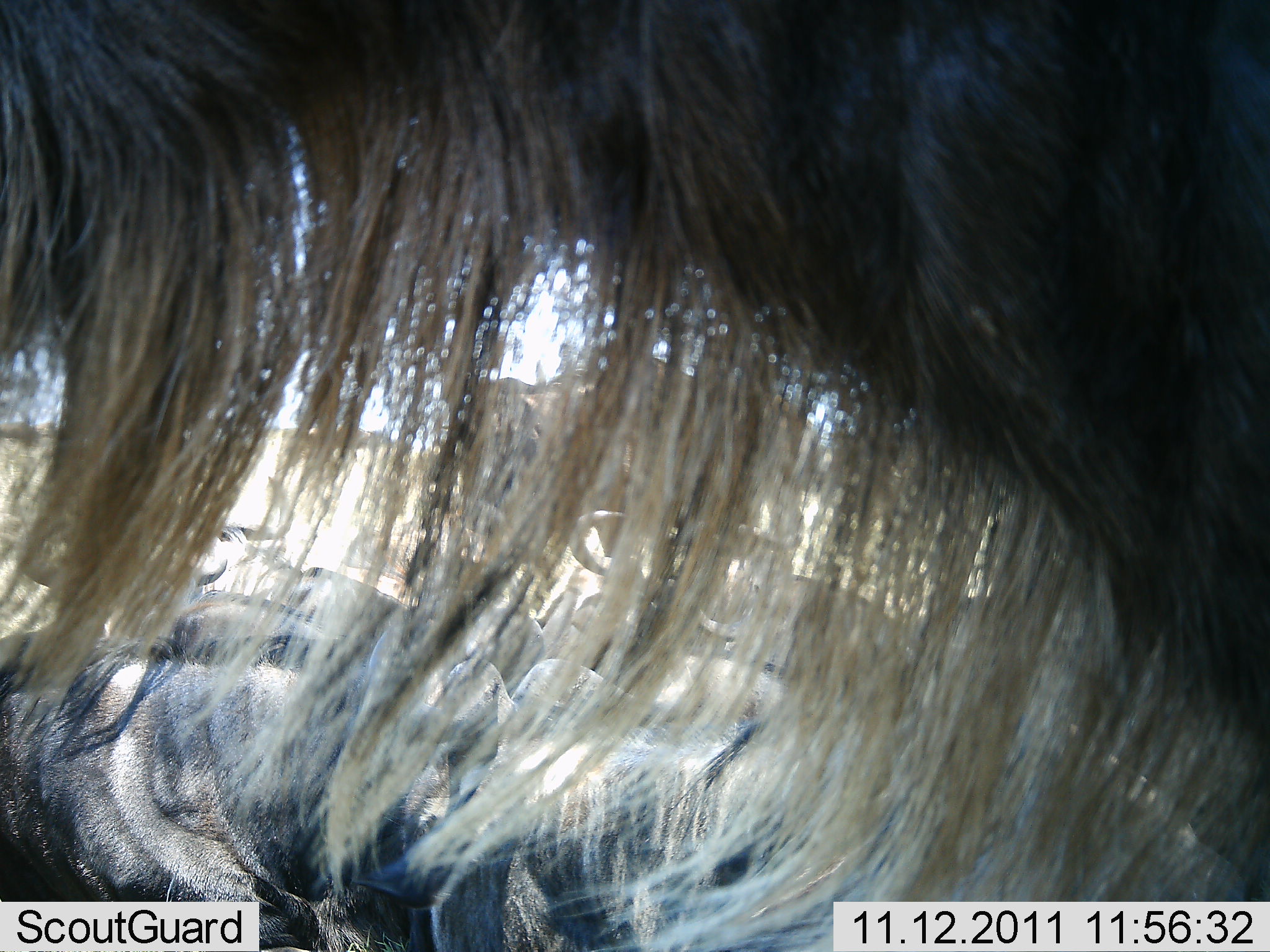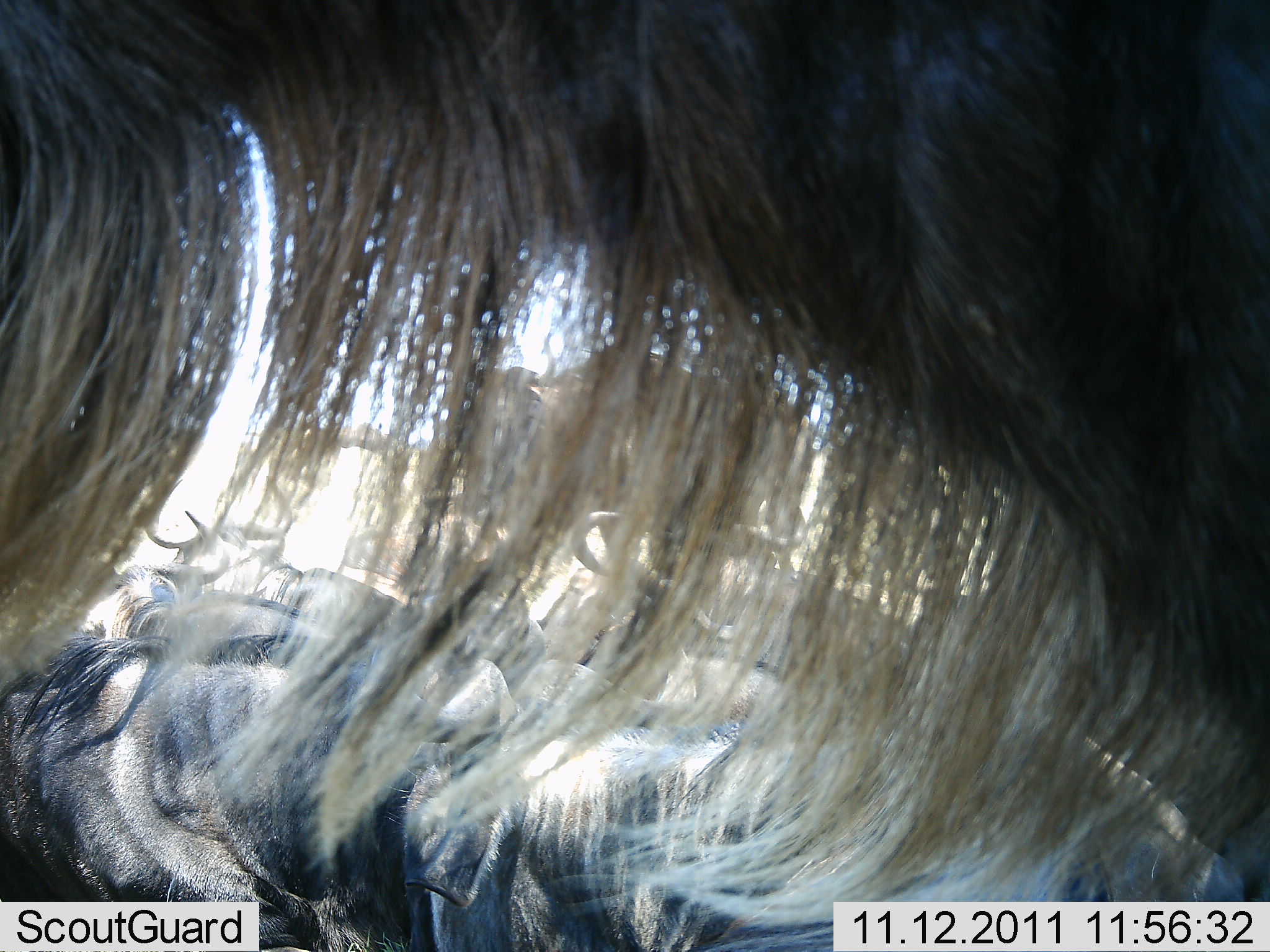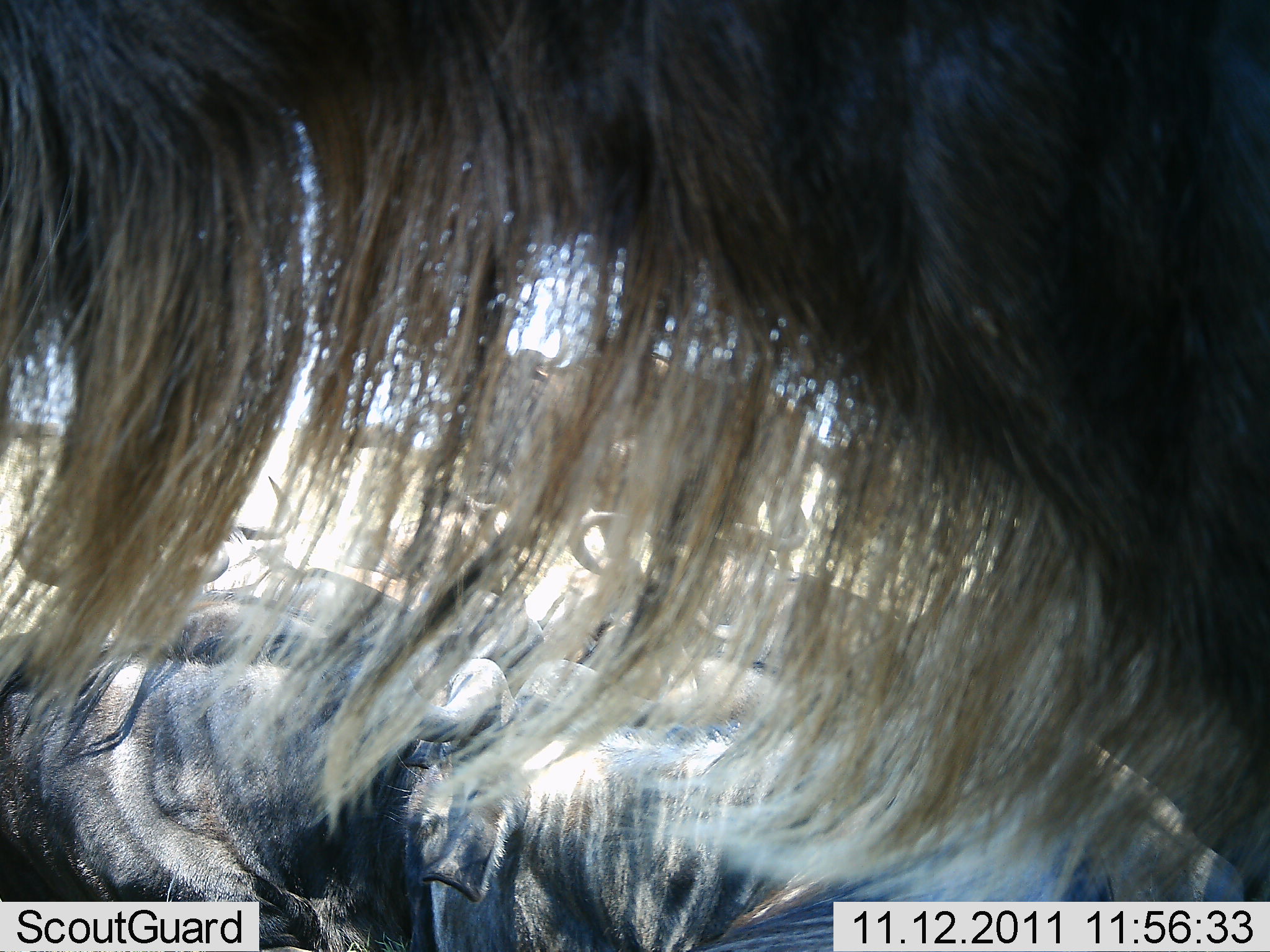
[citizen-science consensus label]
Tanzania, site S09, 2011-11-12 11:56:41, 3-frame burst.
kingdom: Animalia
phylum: Chordata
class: Mammalia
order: Artiodactyla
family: Bovidae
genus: Connochaetes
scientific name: Connochaetes taurinus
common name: blue wildebeest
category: wildebeest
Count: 8.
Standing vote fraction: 33%.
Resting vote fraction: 58%.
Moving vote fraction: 17%.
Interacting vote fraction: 8%.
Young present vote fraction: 0%.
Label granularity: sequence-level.